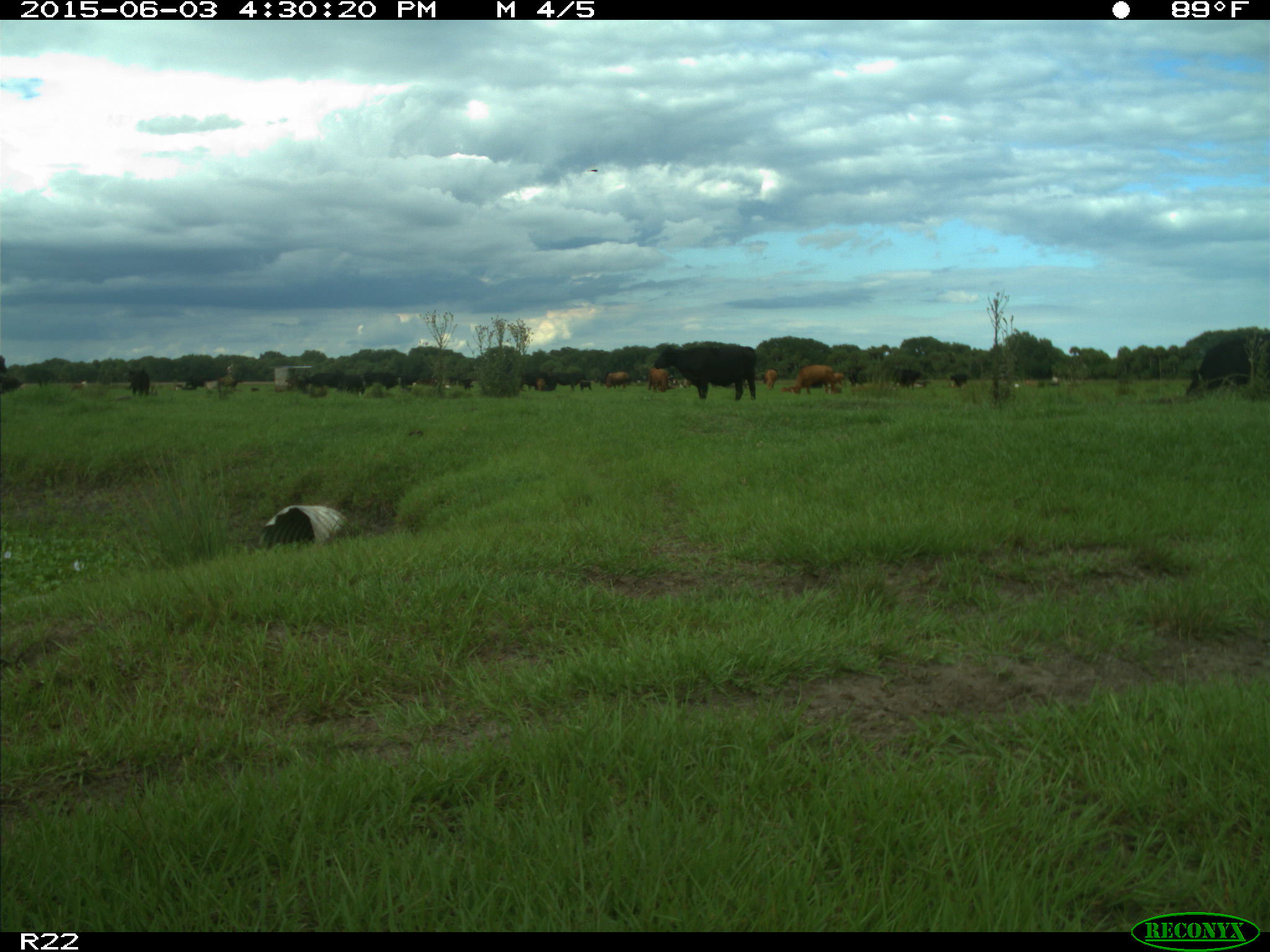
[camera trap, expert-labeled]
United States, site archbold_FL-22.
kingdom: Animalia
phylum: Chordata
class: Mammalia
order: Artiodactyla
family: Bovidae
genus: Bos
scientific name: Bos taurus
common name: domestic cow